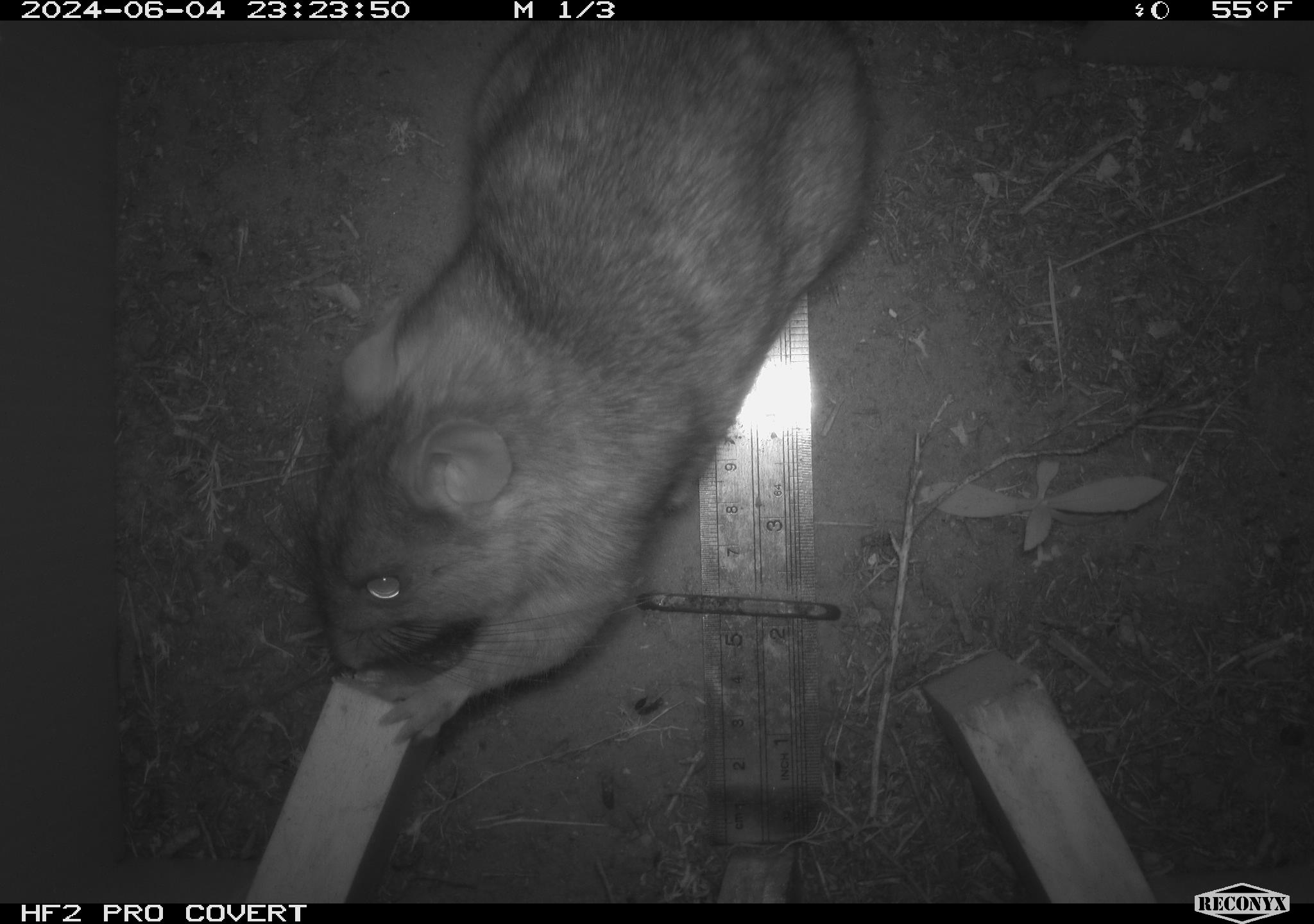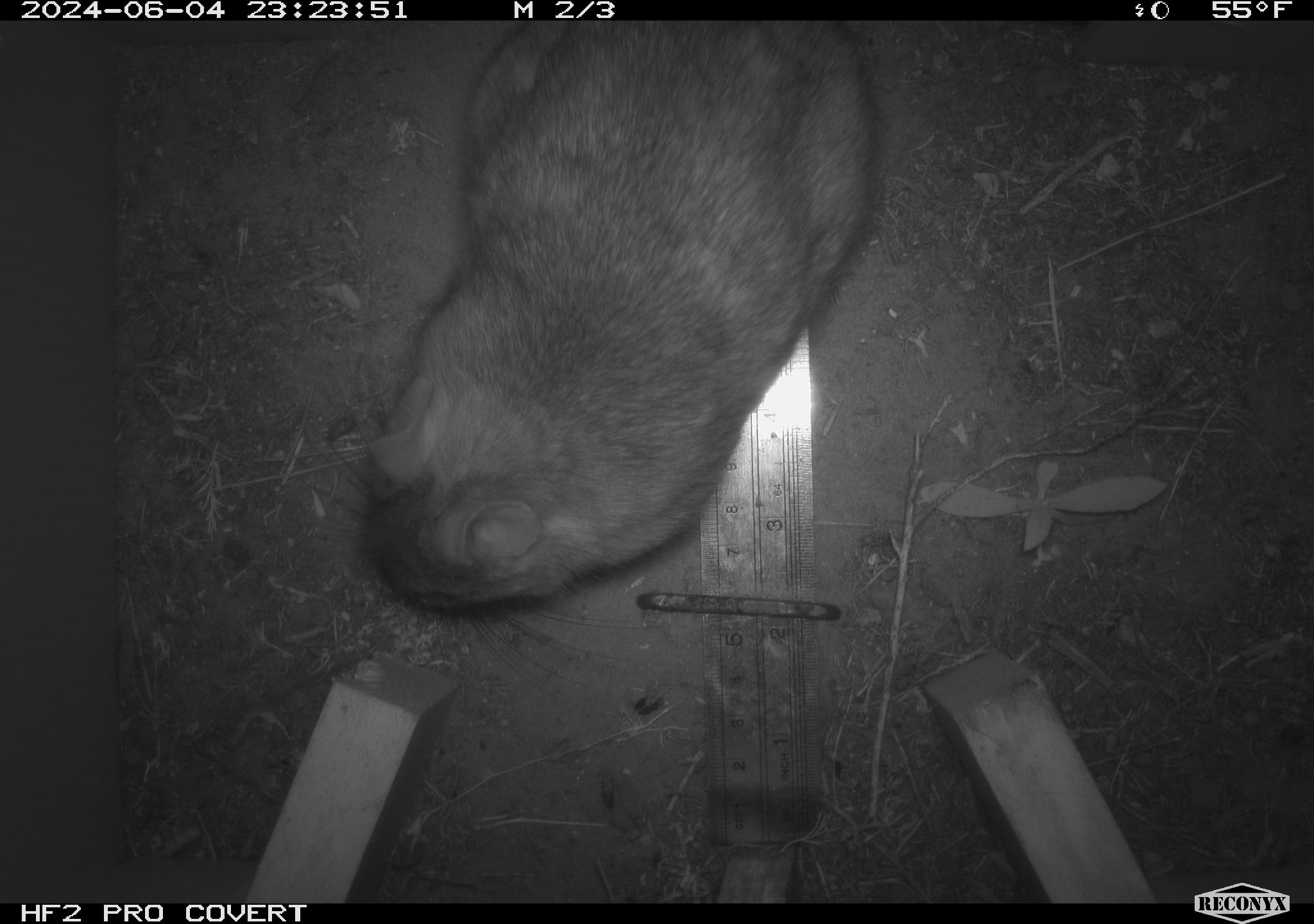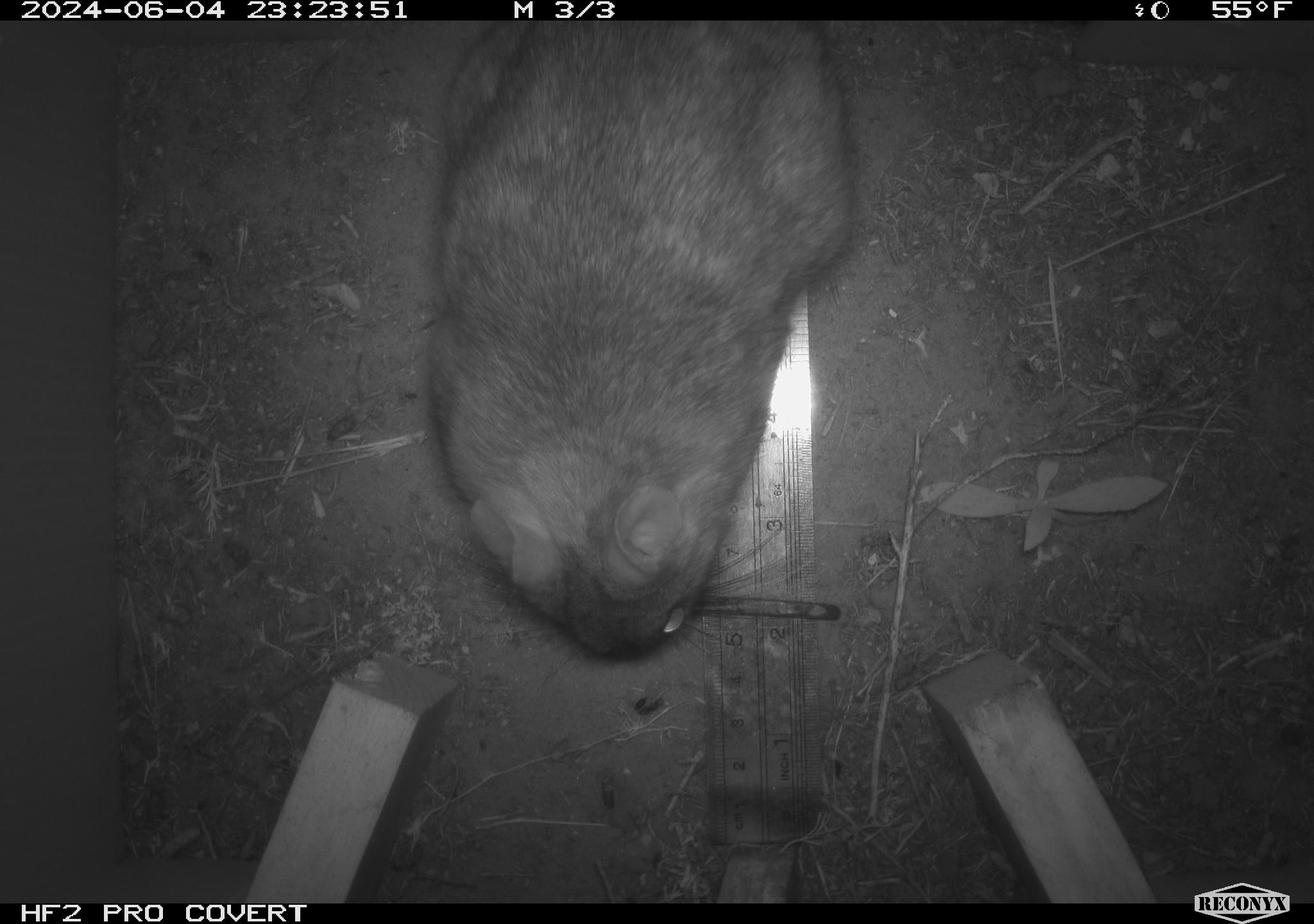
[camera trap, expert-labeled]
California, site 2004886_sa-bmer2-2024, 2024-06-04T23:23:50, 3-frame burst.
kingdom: Animalia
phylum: Chordata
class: Mammalia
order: Rodentia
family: Muridae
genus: Rattus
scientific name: Rattus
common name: rat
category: rattus species